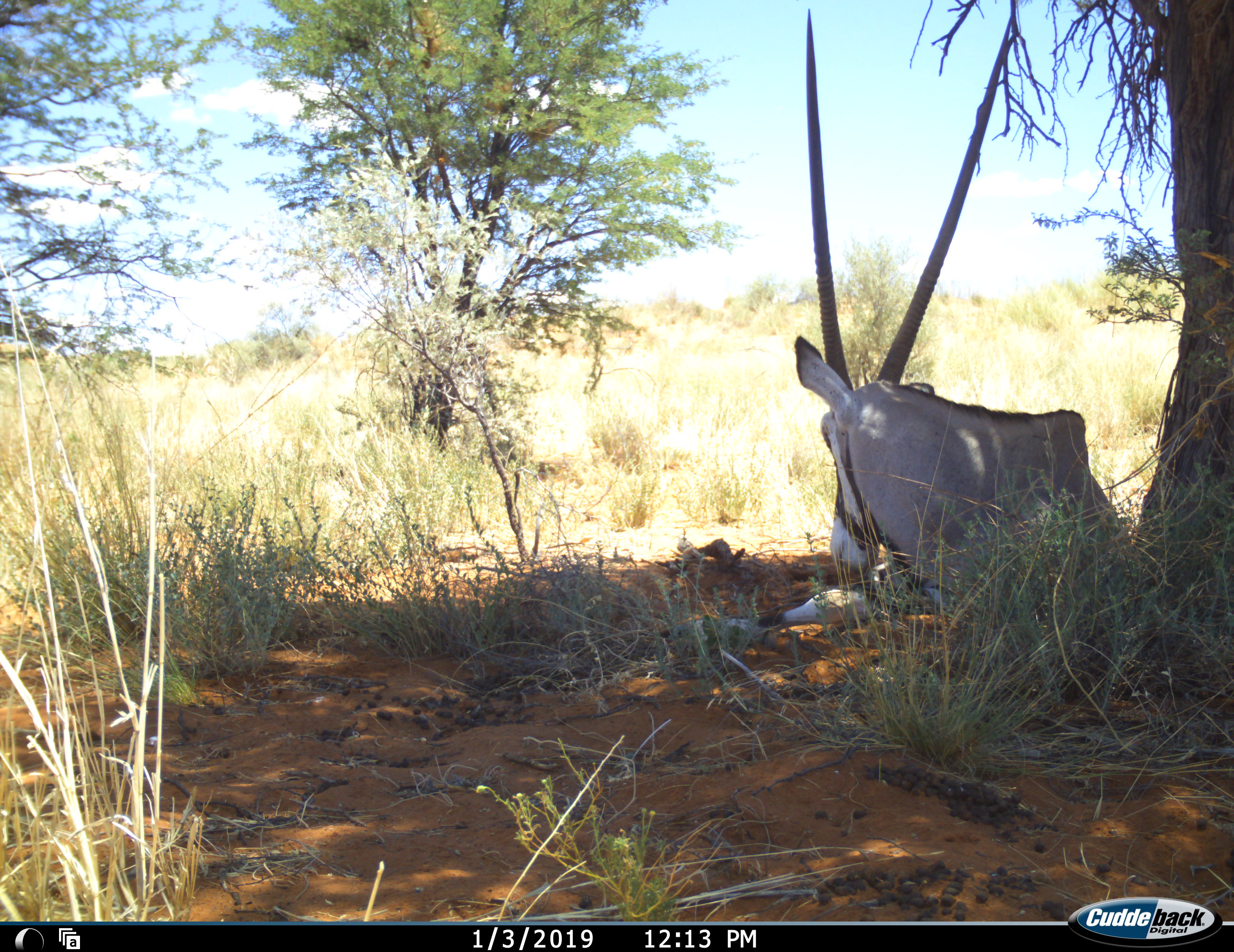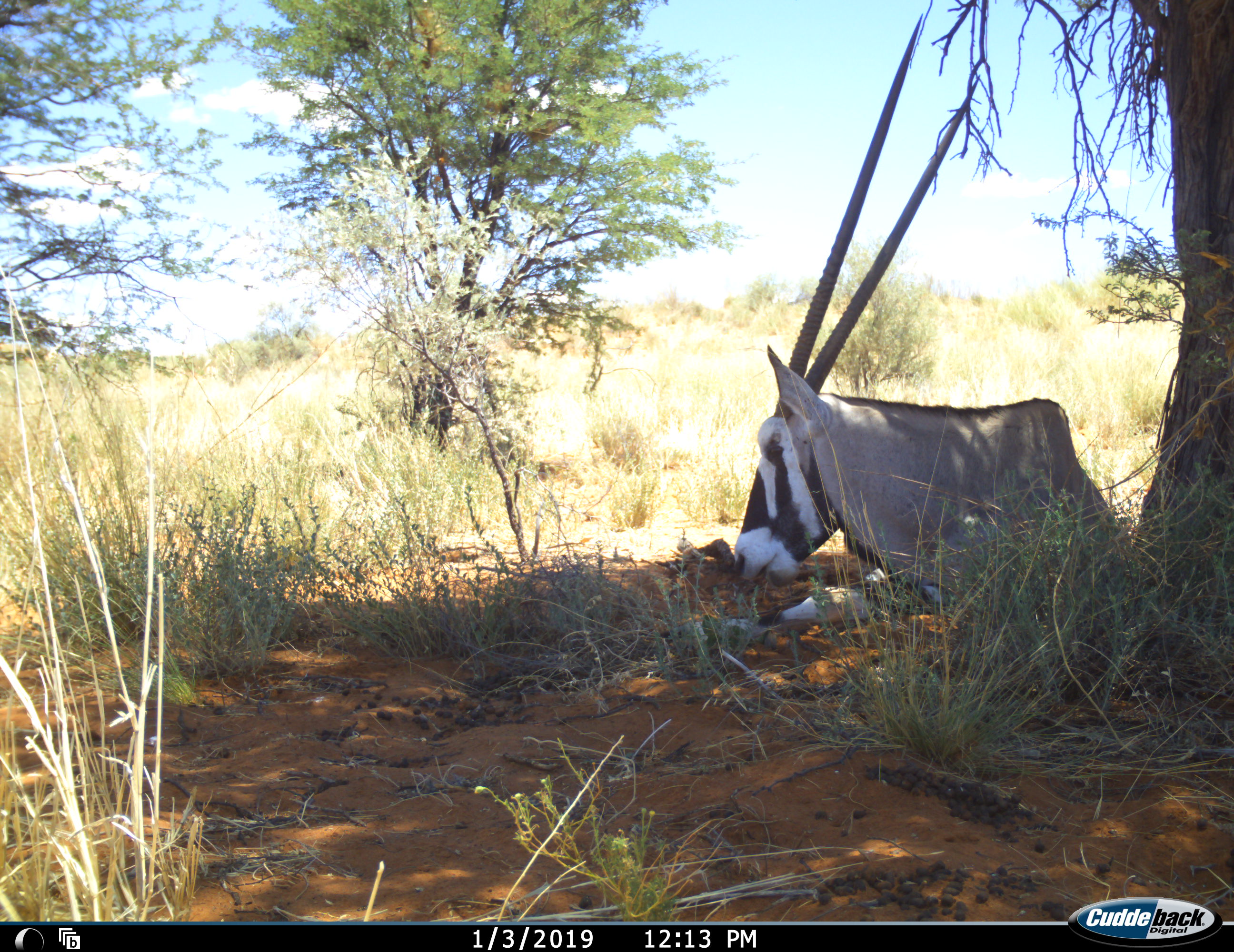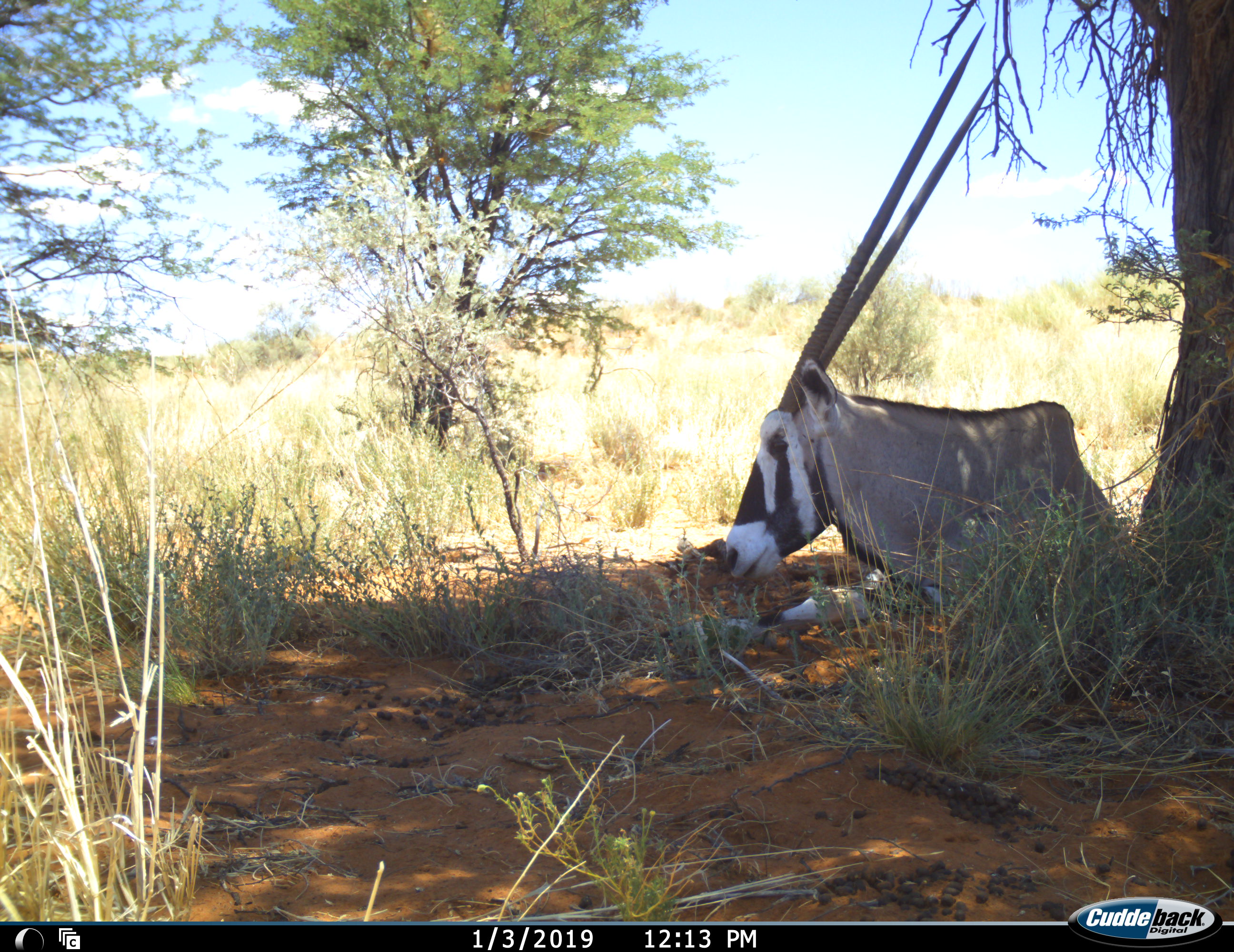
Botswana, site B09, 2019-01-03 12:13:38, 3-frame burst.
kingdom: Animalia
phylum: Chordata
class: Mammalia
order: Artiodactyla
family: Bovidae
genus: Oryx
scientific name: Oryx gazella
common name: gemsbok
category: gemsbokoryx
Gemsbokoryx (gemsbok) (Oryx gazella), count 1. Behavior (volunteer vote fractions): standing 0%, resting 100%, moving 0%, interacting 0%. Young present (vote fraction): 0%. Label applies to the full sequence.